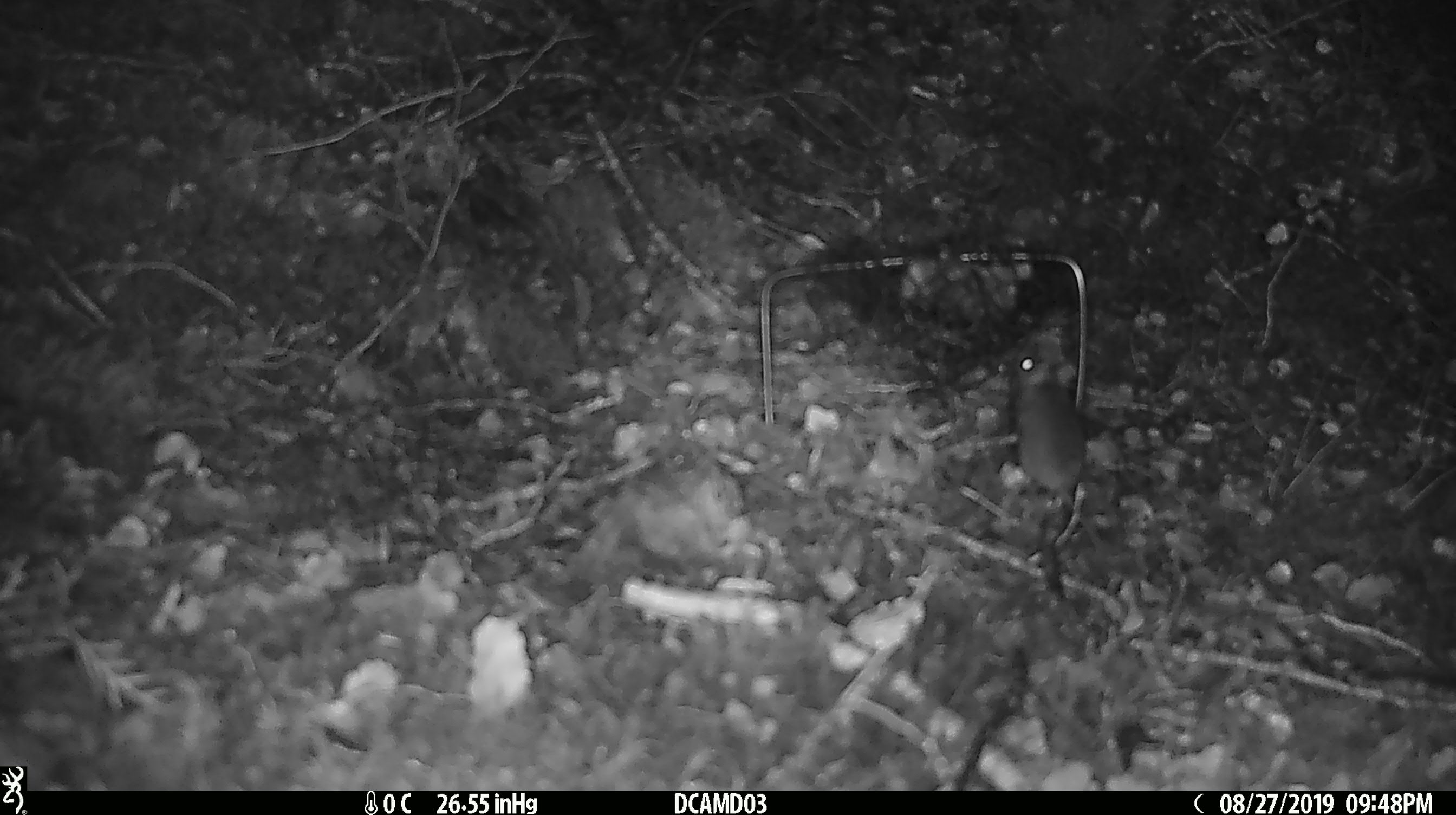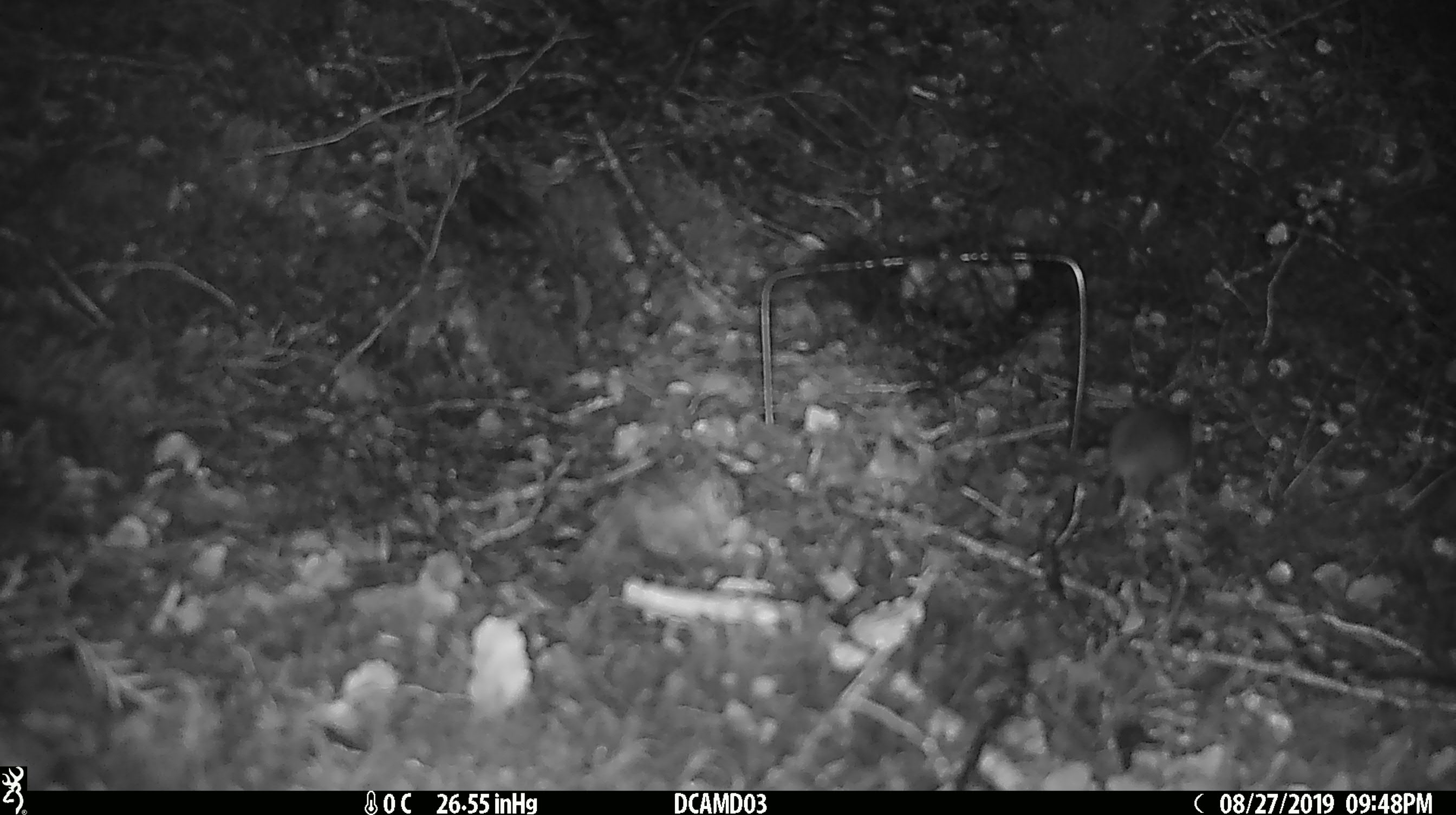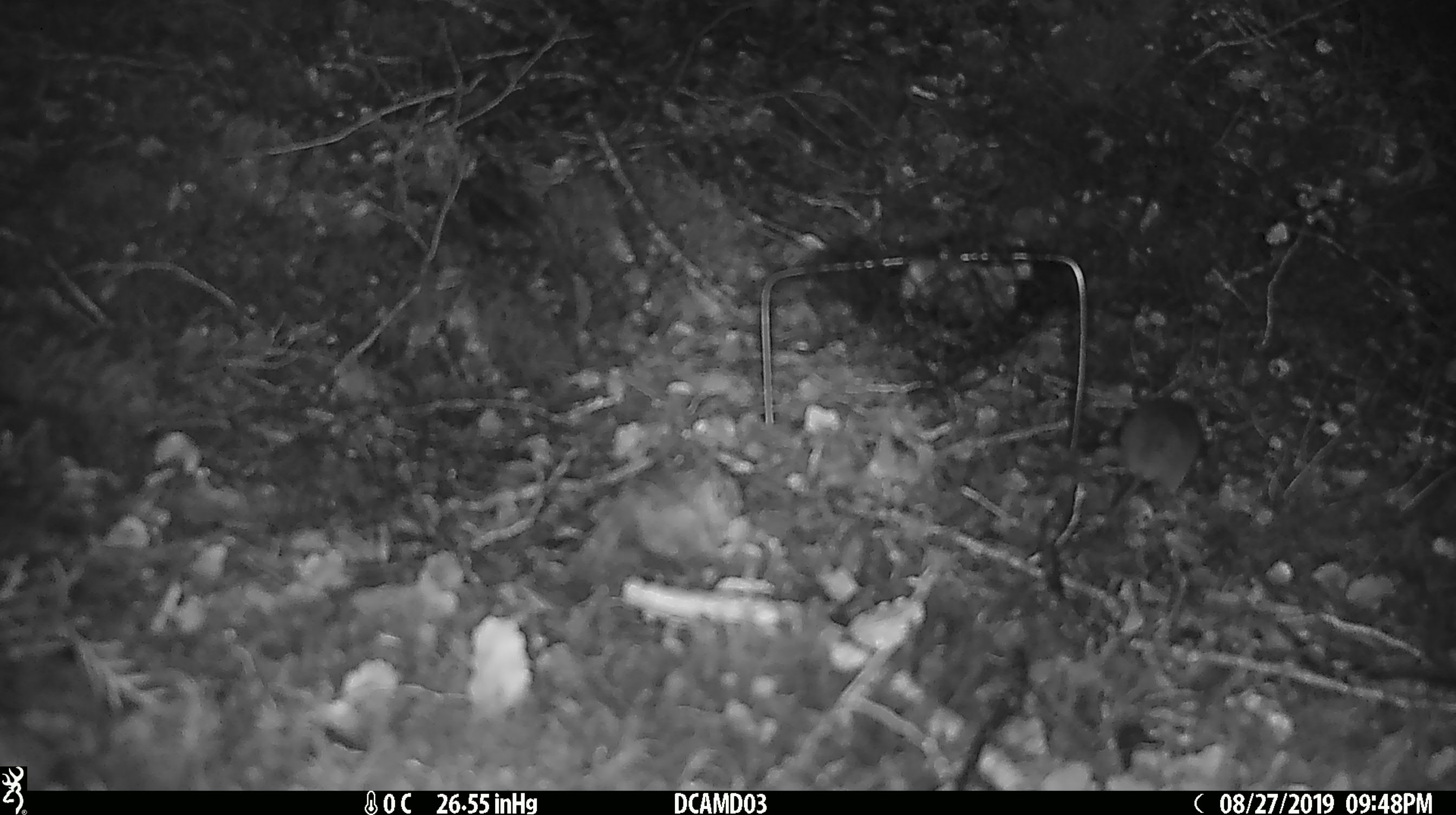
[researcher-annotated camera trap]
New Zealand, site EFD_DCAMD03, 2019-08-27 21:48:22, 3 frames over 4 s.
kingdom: Animalia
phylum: Chordata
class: Mammalia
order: Rodentia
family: Muridae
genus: Mus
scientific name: Mus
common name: mouse